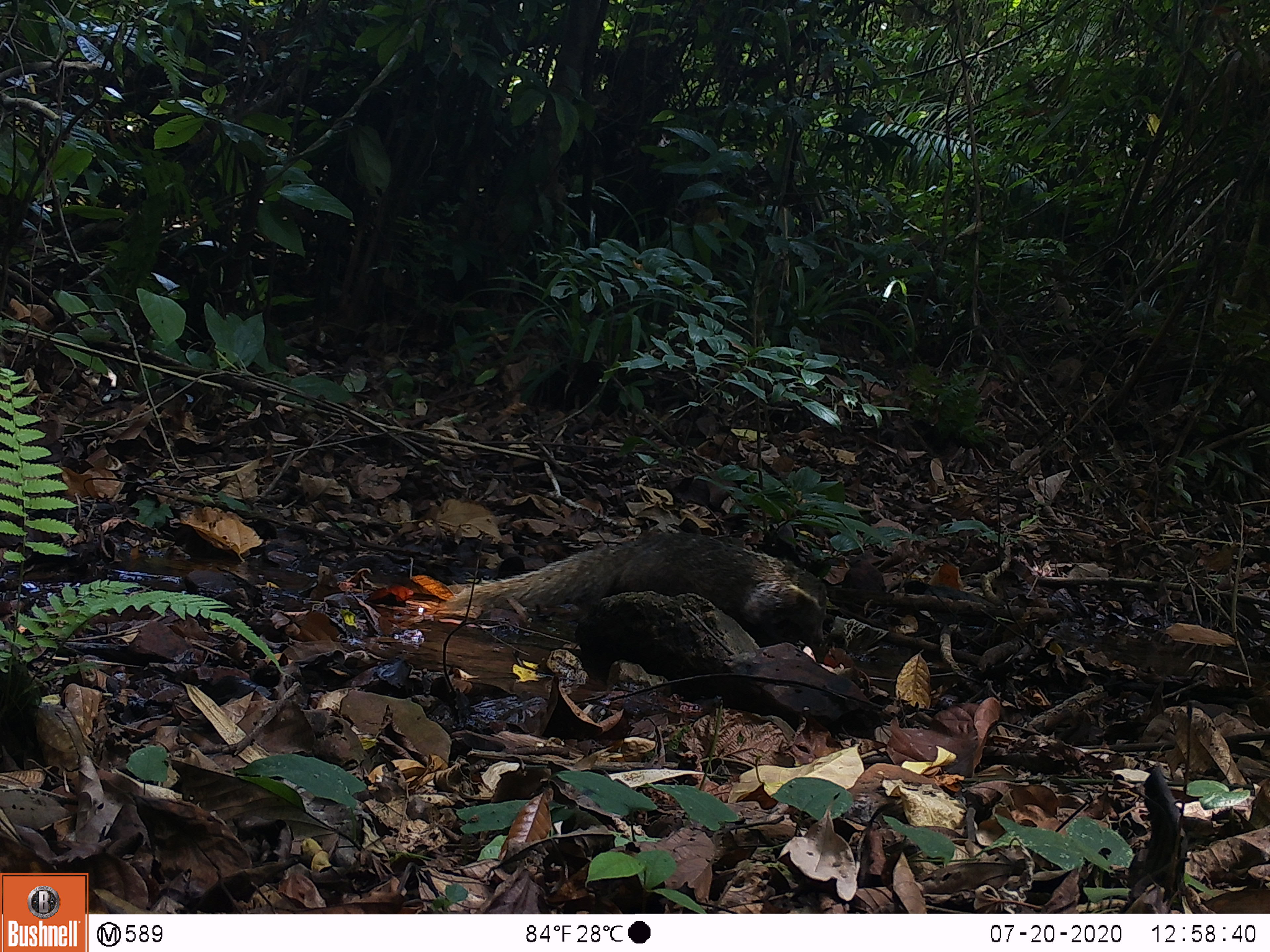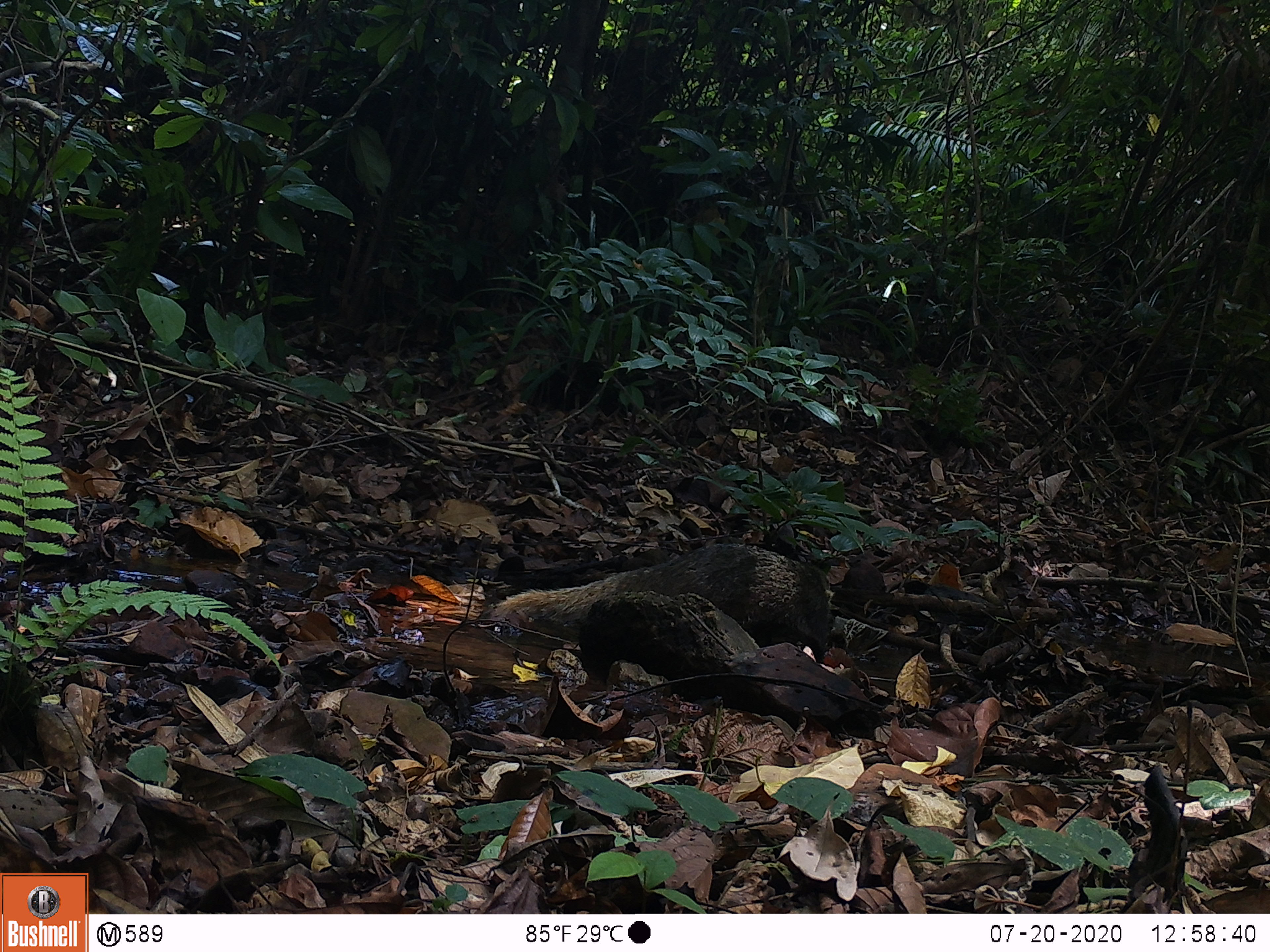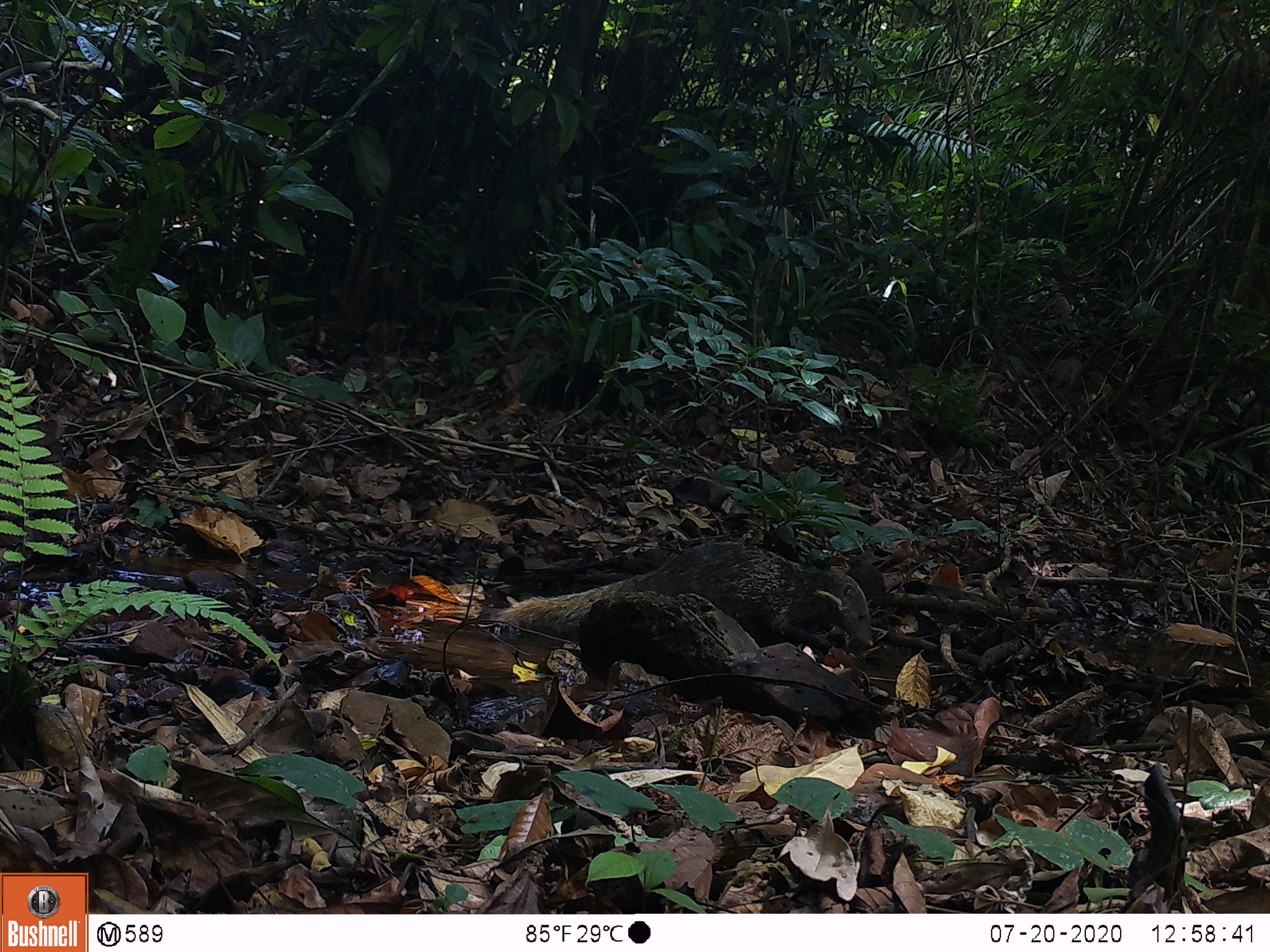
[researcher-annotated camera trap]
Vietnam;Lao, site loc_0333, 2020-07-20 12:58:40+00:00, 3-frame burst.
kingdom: Animalia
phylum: Chordata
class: Mammalia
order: Carnivora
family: Herpestidae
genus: Urva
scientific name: Urva urva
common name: crab-eating mongoose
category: crab eating mongoose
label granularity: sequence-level